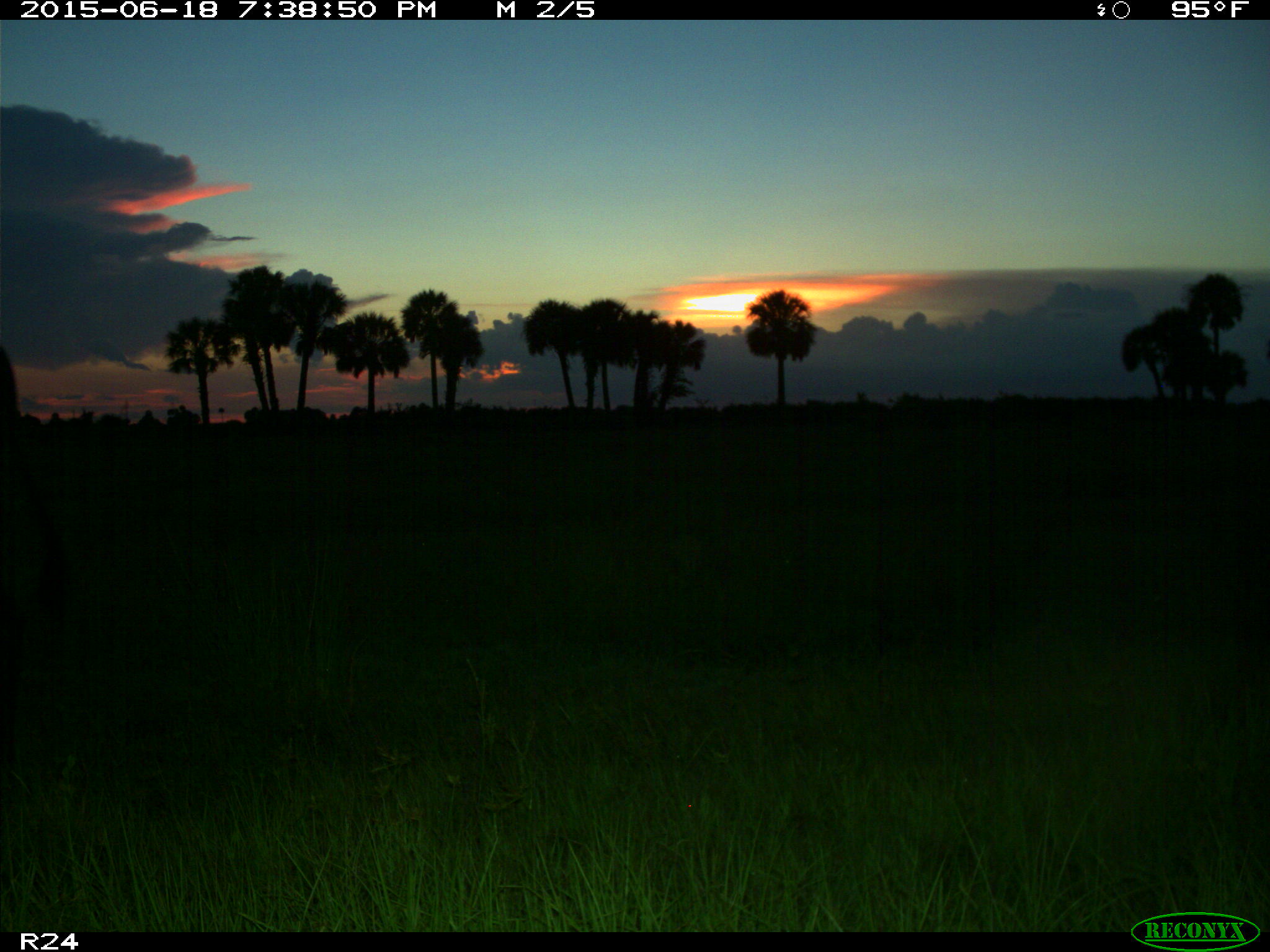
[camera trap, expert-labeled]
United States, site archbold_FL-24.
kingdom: Animalia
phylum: Chordata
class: Mammalia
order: Artiodactyla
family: Bovidae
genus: Bos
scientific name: Bos taurus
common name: domestic cow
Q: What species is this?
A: Bos taurus (domestic cow).